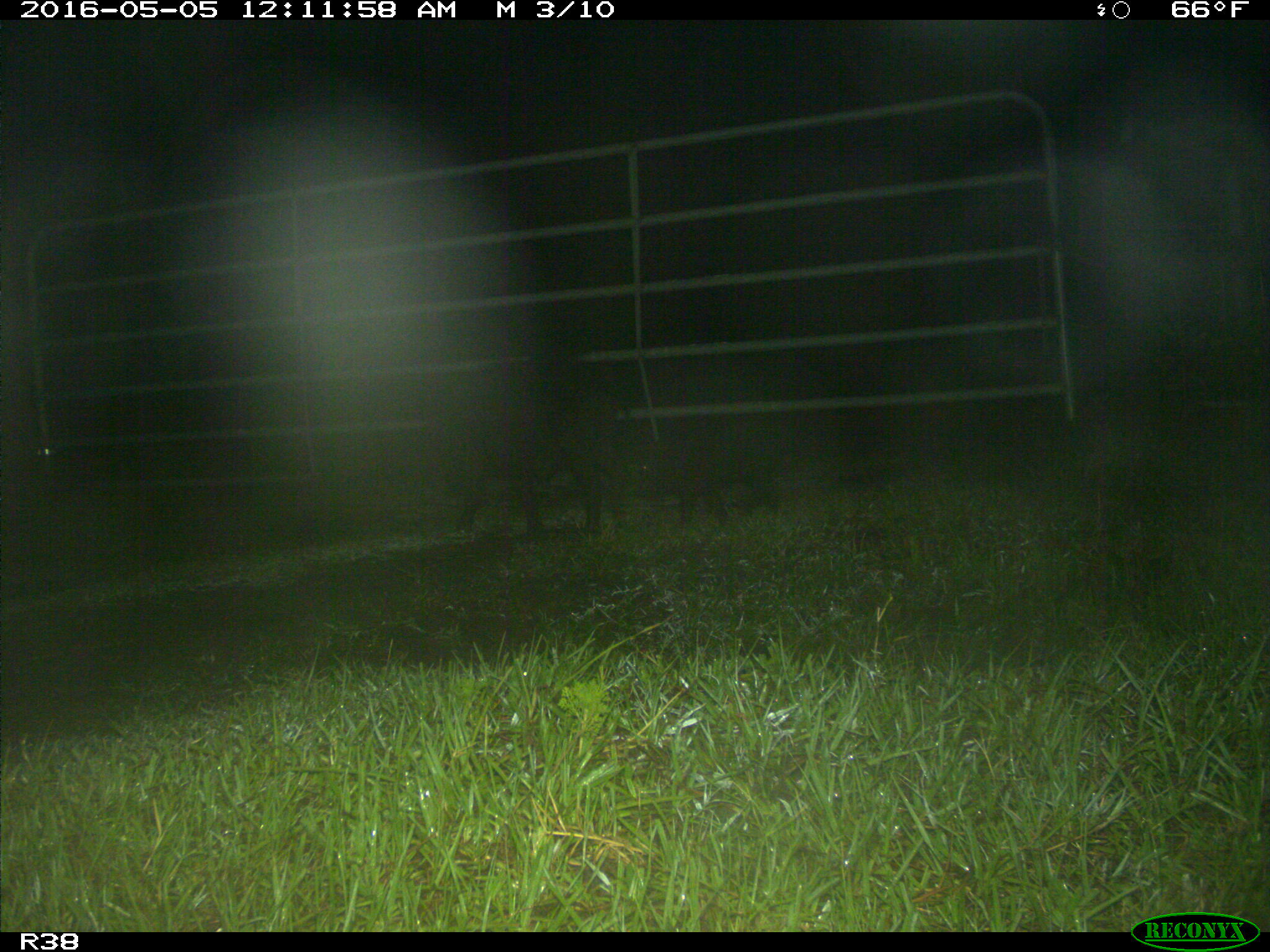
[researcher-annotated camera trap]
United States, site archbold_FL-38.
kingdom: Animalia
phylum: Chordata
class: Mammalia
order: Artiodactyla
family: Suidae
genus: Sus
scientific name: Sus scrofa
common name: wild boar